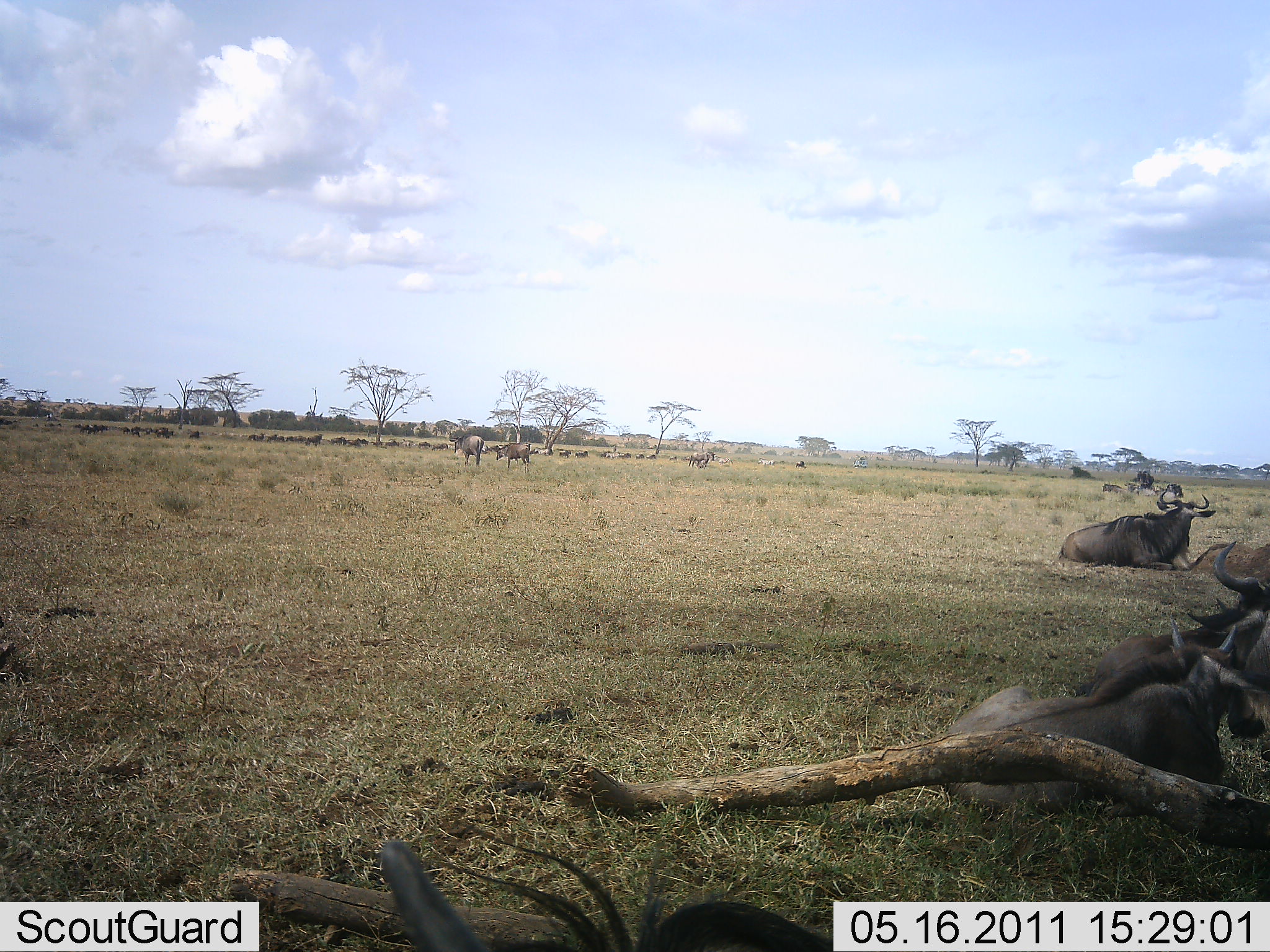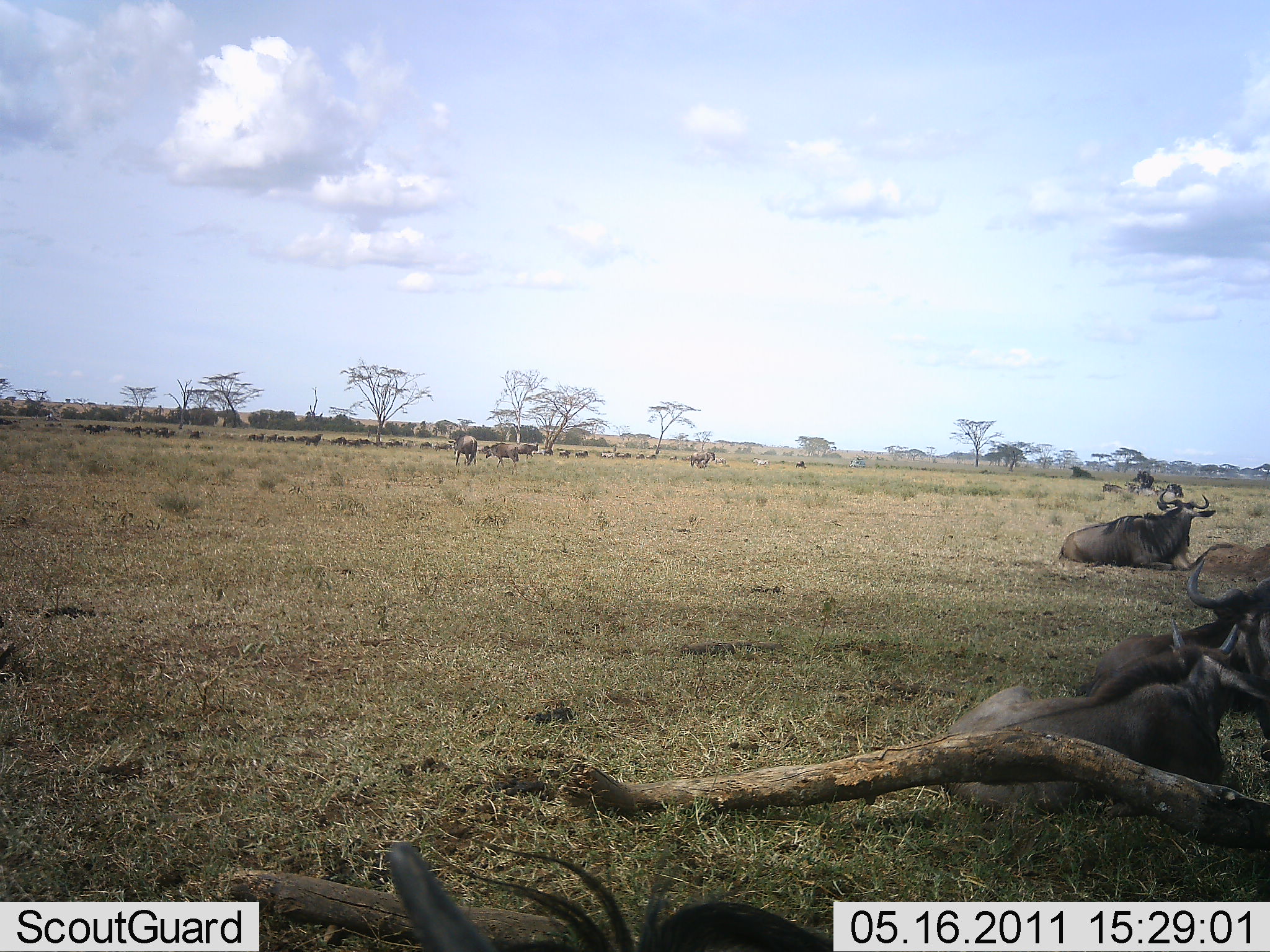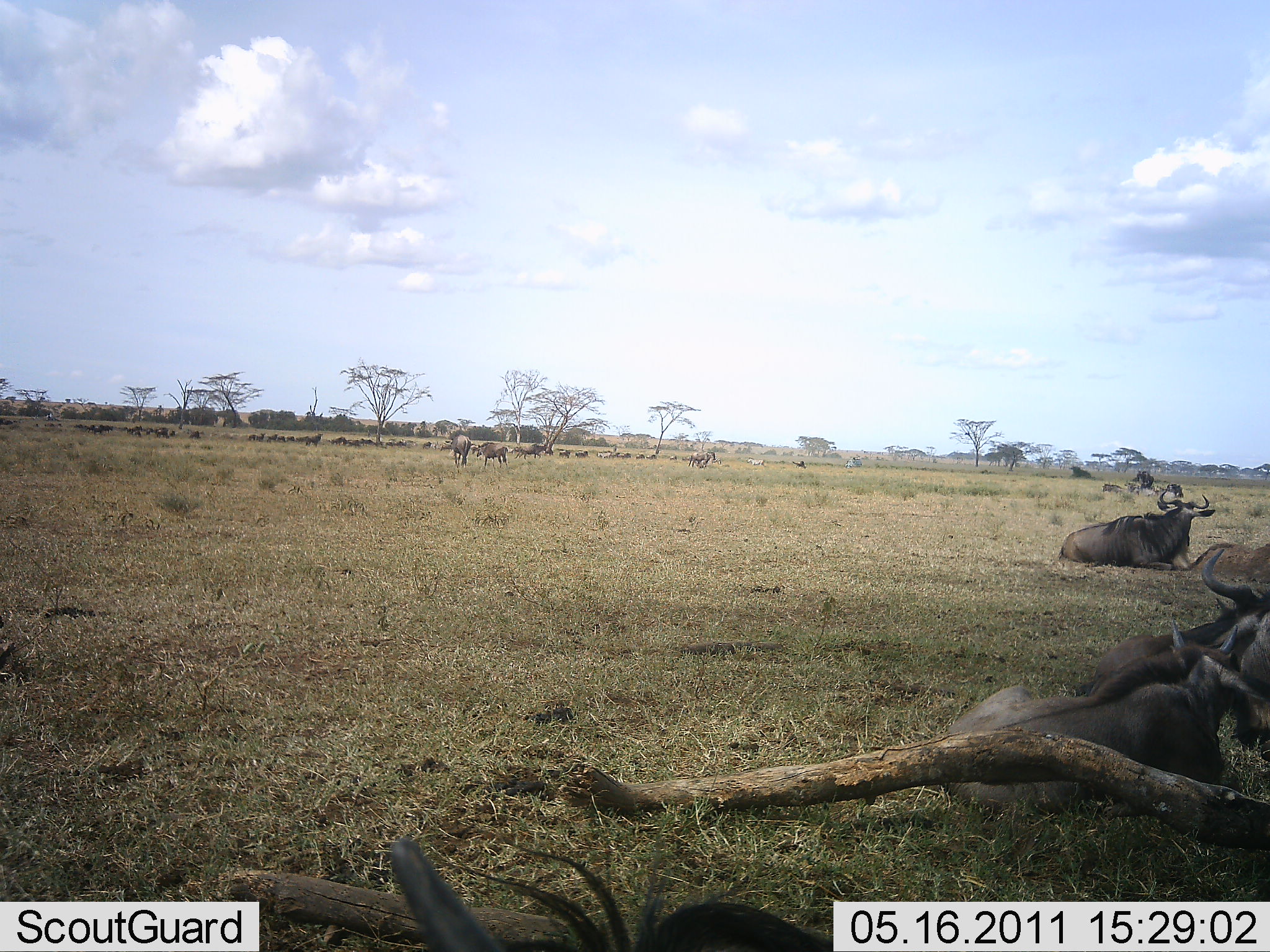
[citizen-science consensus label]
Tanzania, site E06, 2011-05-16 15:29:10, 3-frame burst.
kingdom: Animalia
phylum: Chordata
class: Mammalia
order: Artiodactyla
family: Bovidae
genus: Connochaetes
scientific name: Connochaetes taurinus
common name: blue wildebeest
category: wildebeest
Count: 11-50.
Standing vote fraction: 27%.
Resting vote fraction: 91%.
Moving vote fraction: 36%.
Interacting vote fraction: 0%.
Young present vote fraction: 0%.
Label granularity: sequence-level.